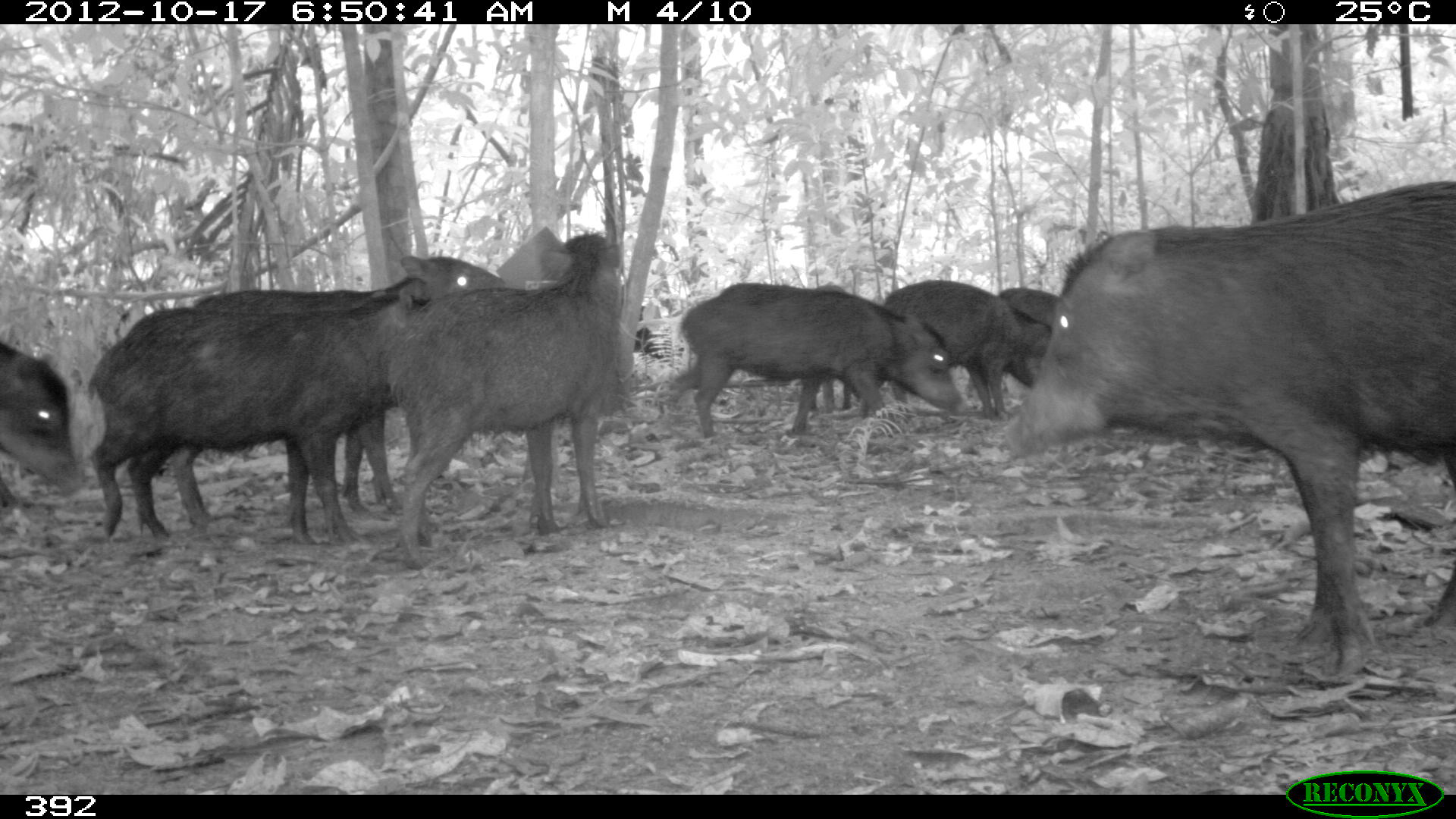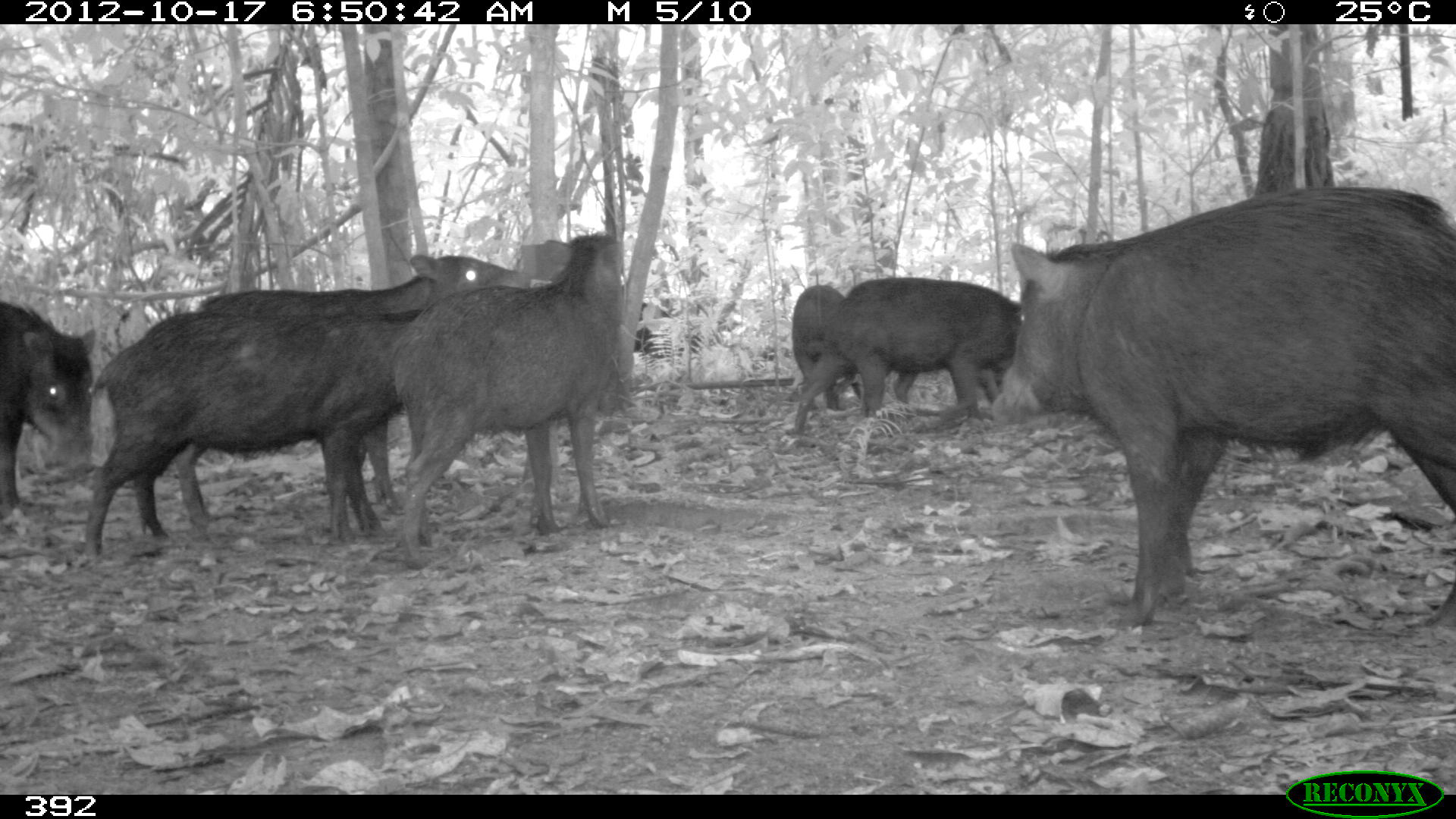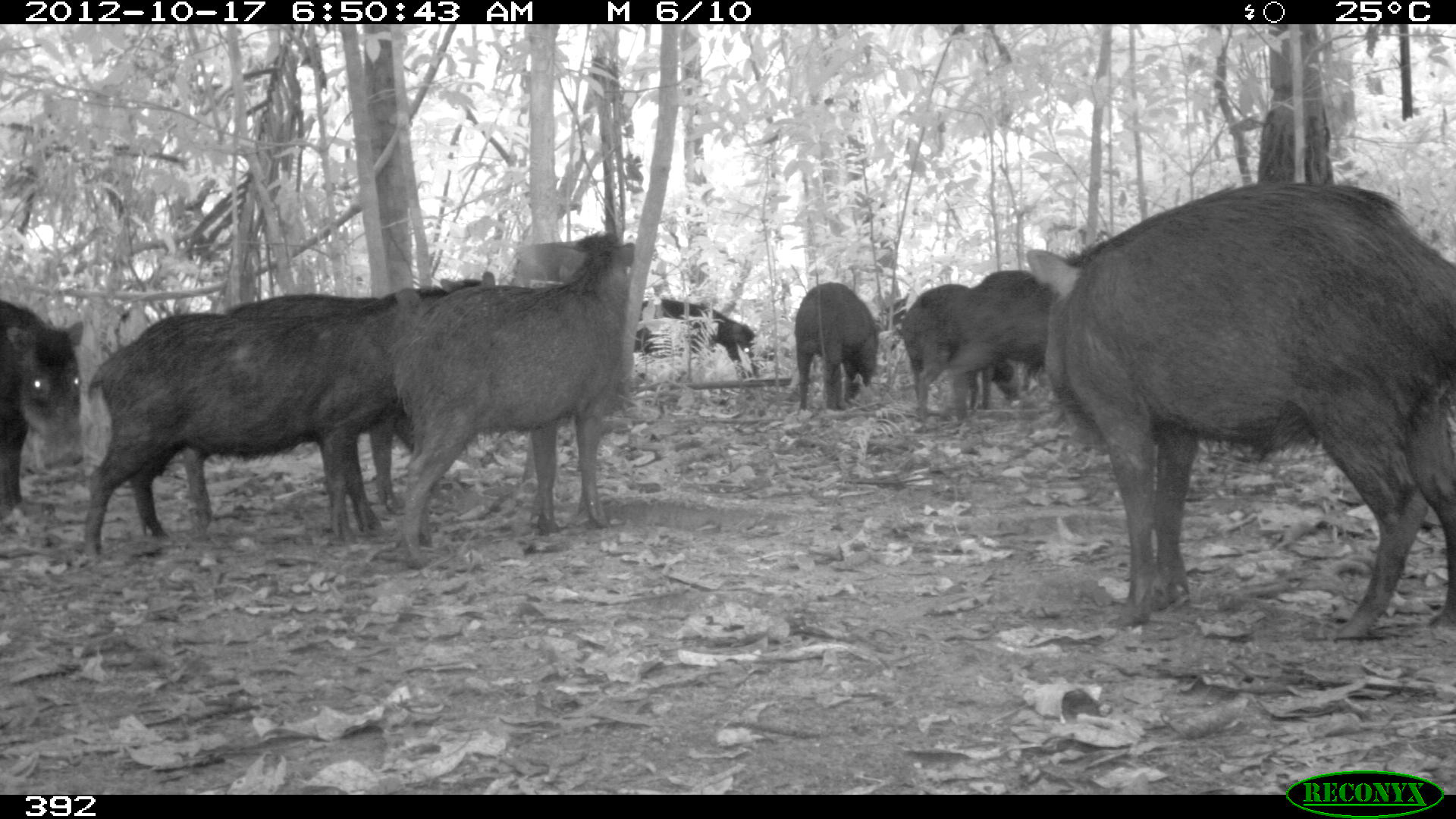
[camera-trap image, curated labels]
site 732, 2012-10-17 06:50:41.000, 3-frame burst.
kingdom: Animalia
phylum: Chordata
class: Mammalia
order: Artiodactyla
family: Tayassuidae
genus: Tayassu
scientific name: Tayassu pecari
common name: white-lipped peccary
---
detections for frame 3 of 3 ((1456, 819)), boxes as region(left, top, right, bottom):
tayassu pecari: region(1019, 175, 1452, 645); region(77, 301, 435, 566); region(382, 230, 643, 569); region(180, 268, 499, 542); region(940, 266, 1069, 424); region(0, 296, 87, 522); region(897, 280, 1022, 417); region(792, 278, 884, 412); region(636, 295, 764, 386)